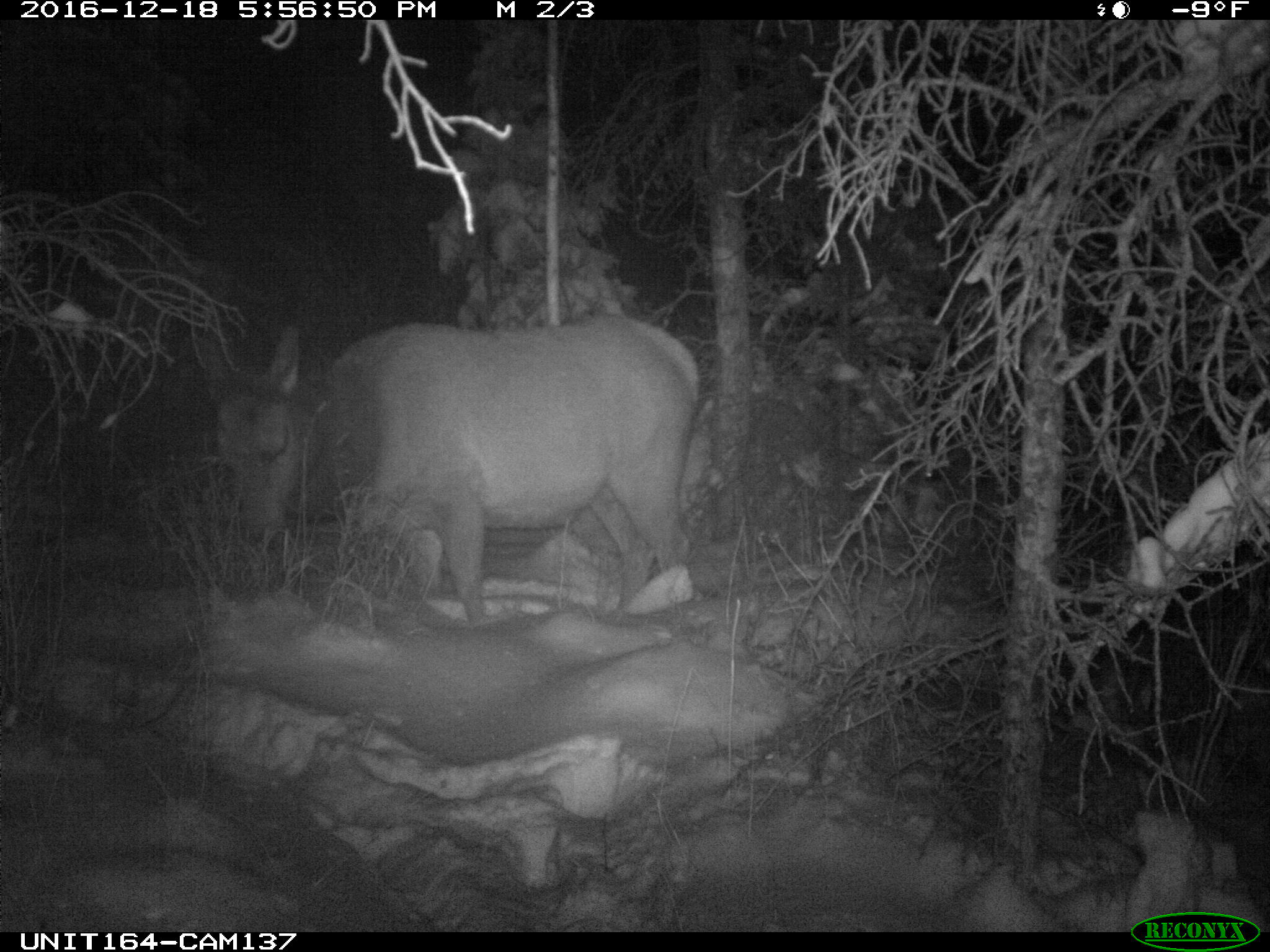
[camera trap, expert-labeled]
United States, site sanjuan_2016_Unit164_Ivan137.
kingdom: Animalia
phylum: Chordata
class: Mammalia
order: Artiodactyla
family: Cervidae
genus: Cervus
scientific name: Cervus elaphus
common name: red deer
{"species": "Cervus elaphus (red deer)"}